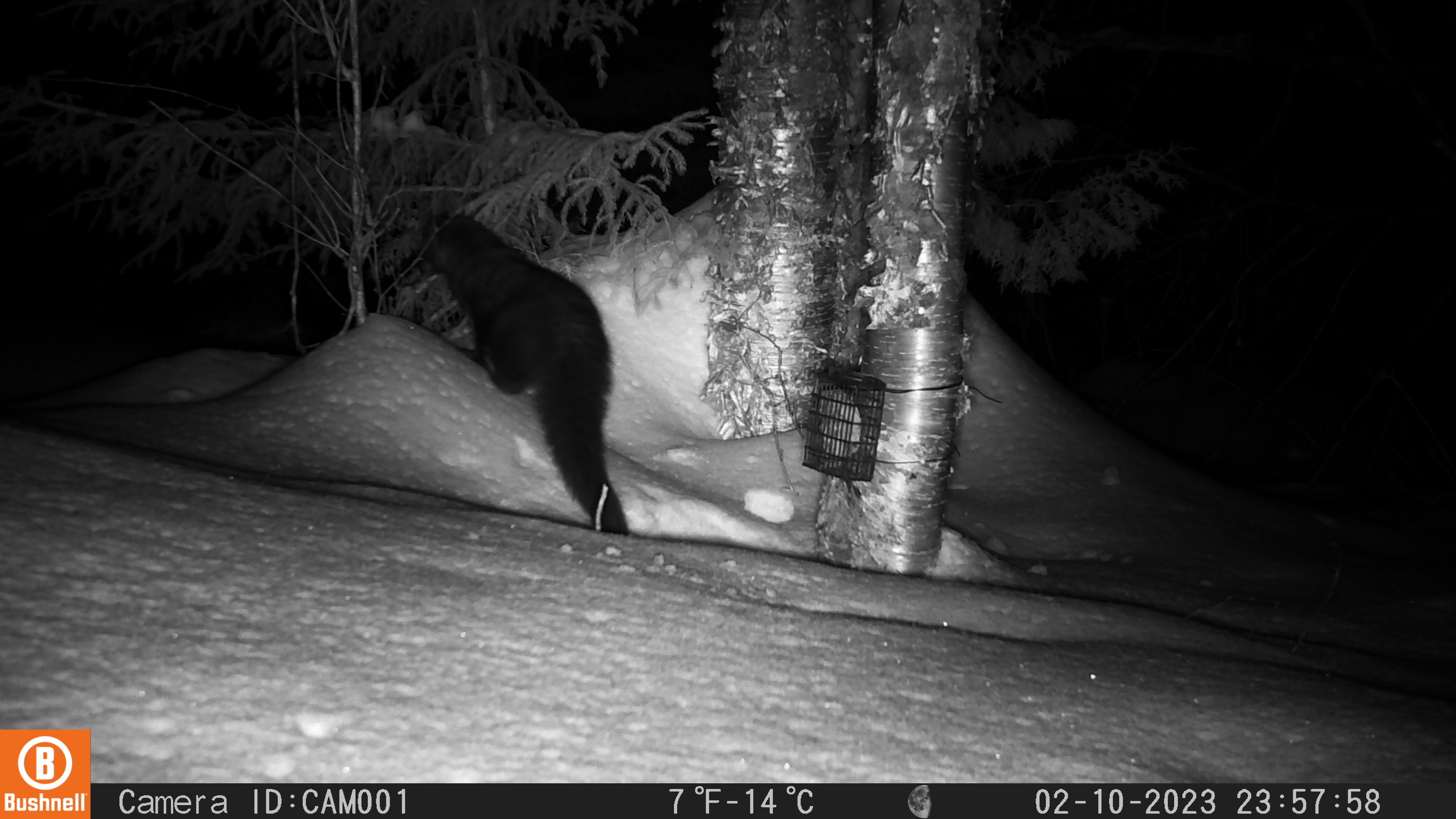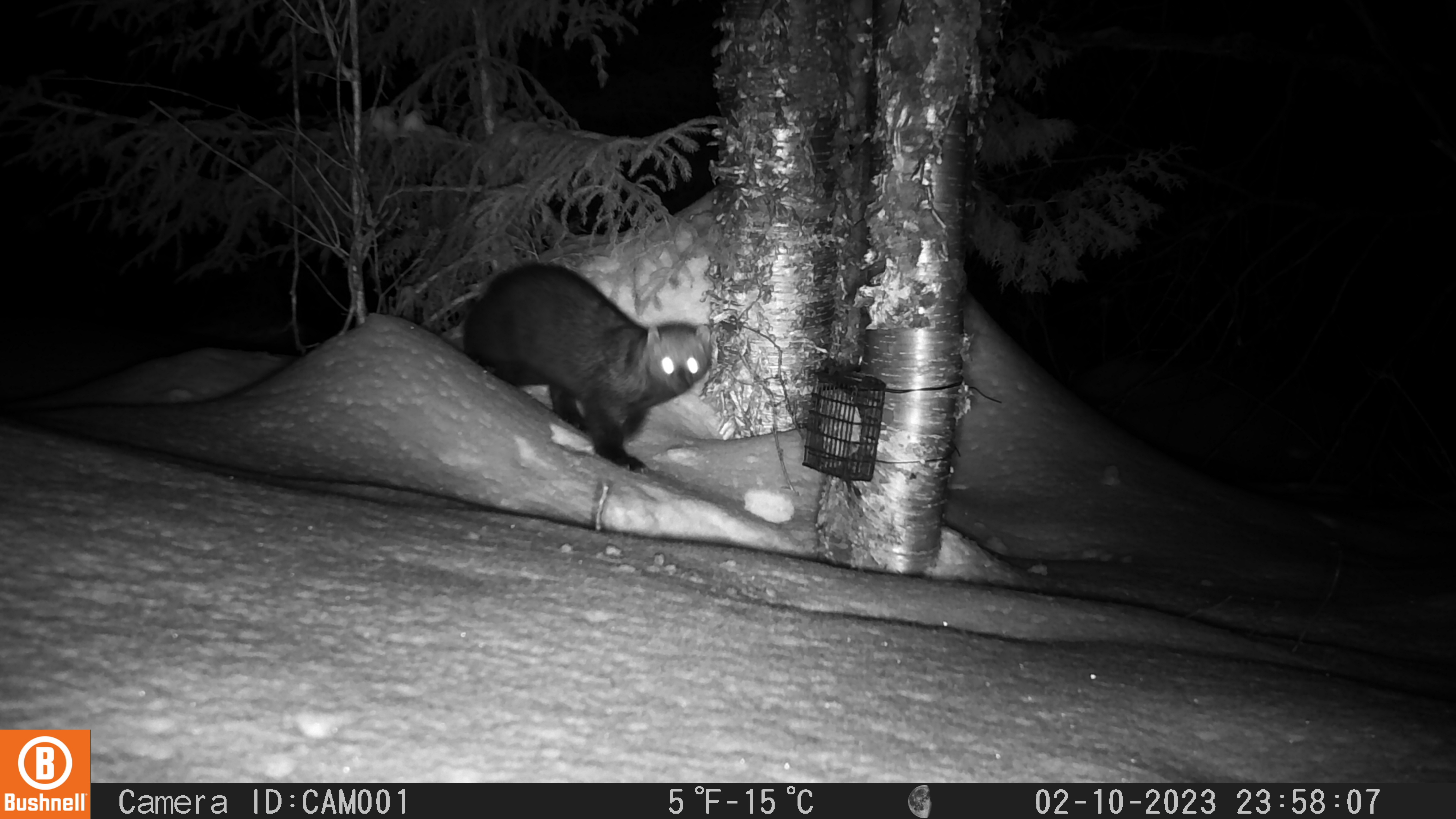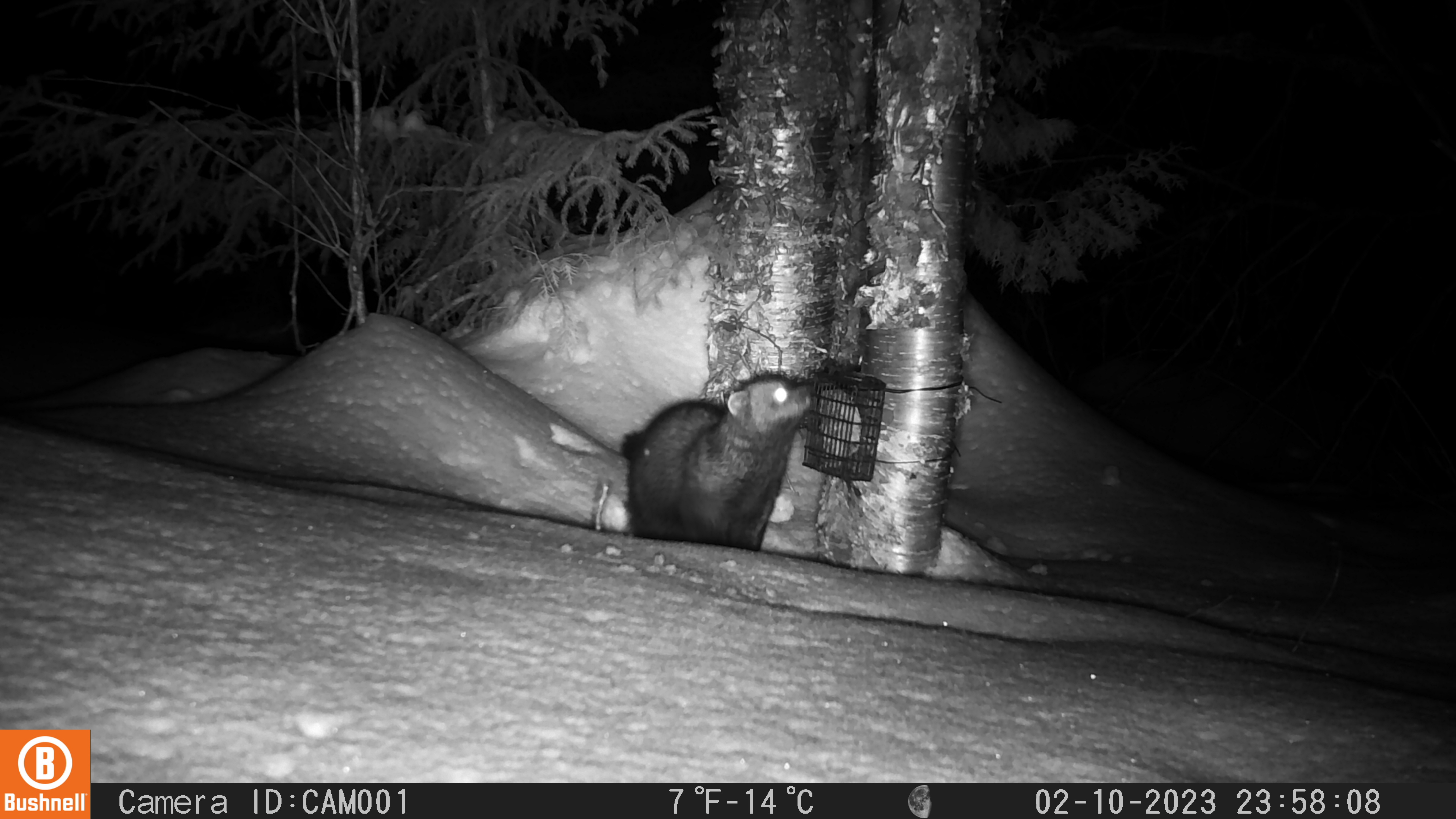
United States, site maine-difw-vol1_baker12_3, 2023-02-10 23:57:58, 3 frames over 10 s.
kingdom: Animalia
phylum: Chordata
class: Mammalia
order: Carnivora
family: Mustelidae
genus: Pekania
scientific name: Pekania pennanti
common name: fisher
Fisher (Pekania pennanti).